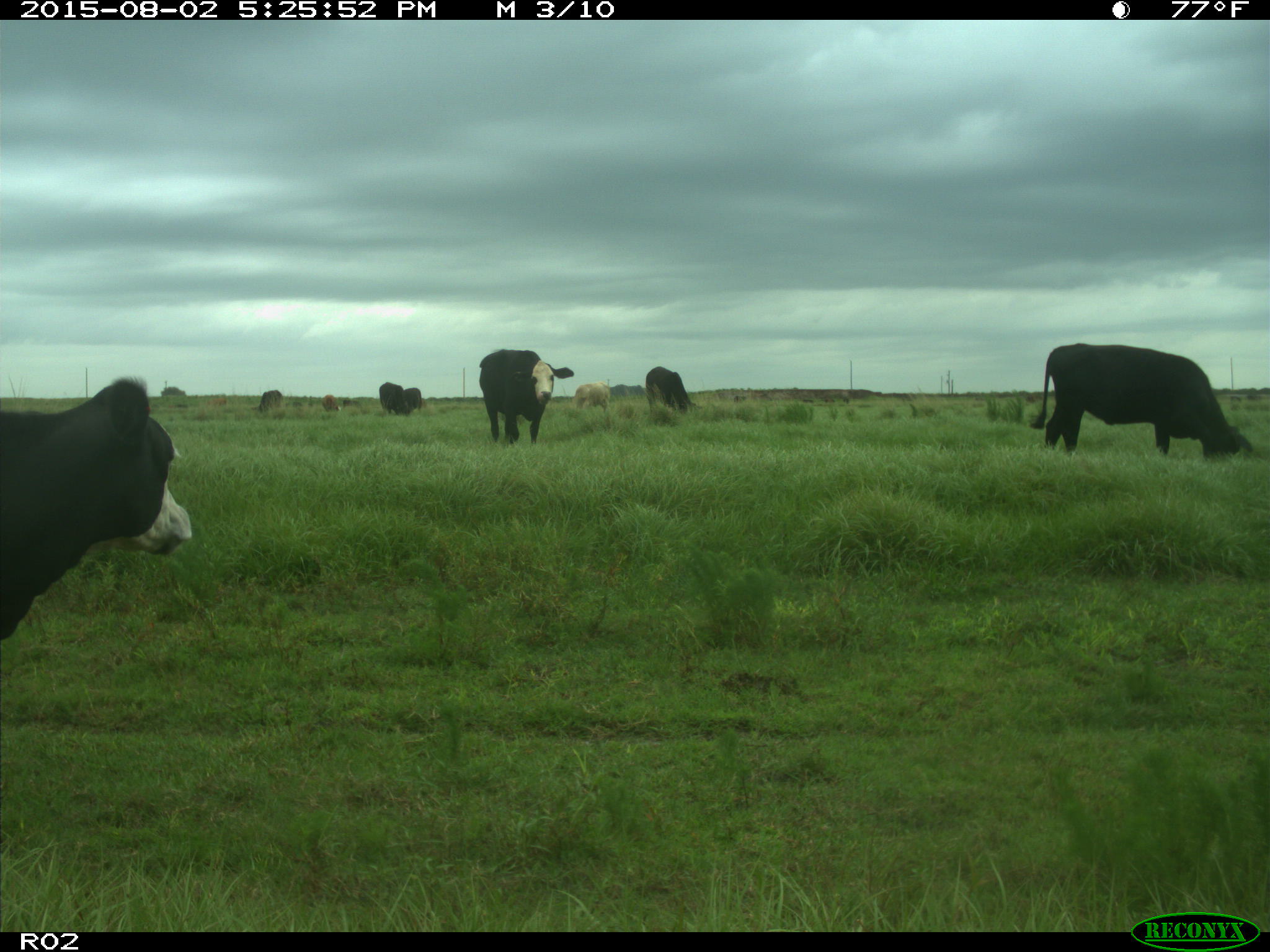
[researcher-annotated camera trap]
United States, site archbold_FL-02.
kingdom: Animalia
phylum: Chordata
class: Mammalia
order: Artiodactyla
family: Bovidae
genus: Bos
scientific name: Bos taurus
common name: domestic cow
Bos taurus (domestic cow).